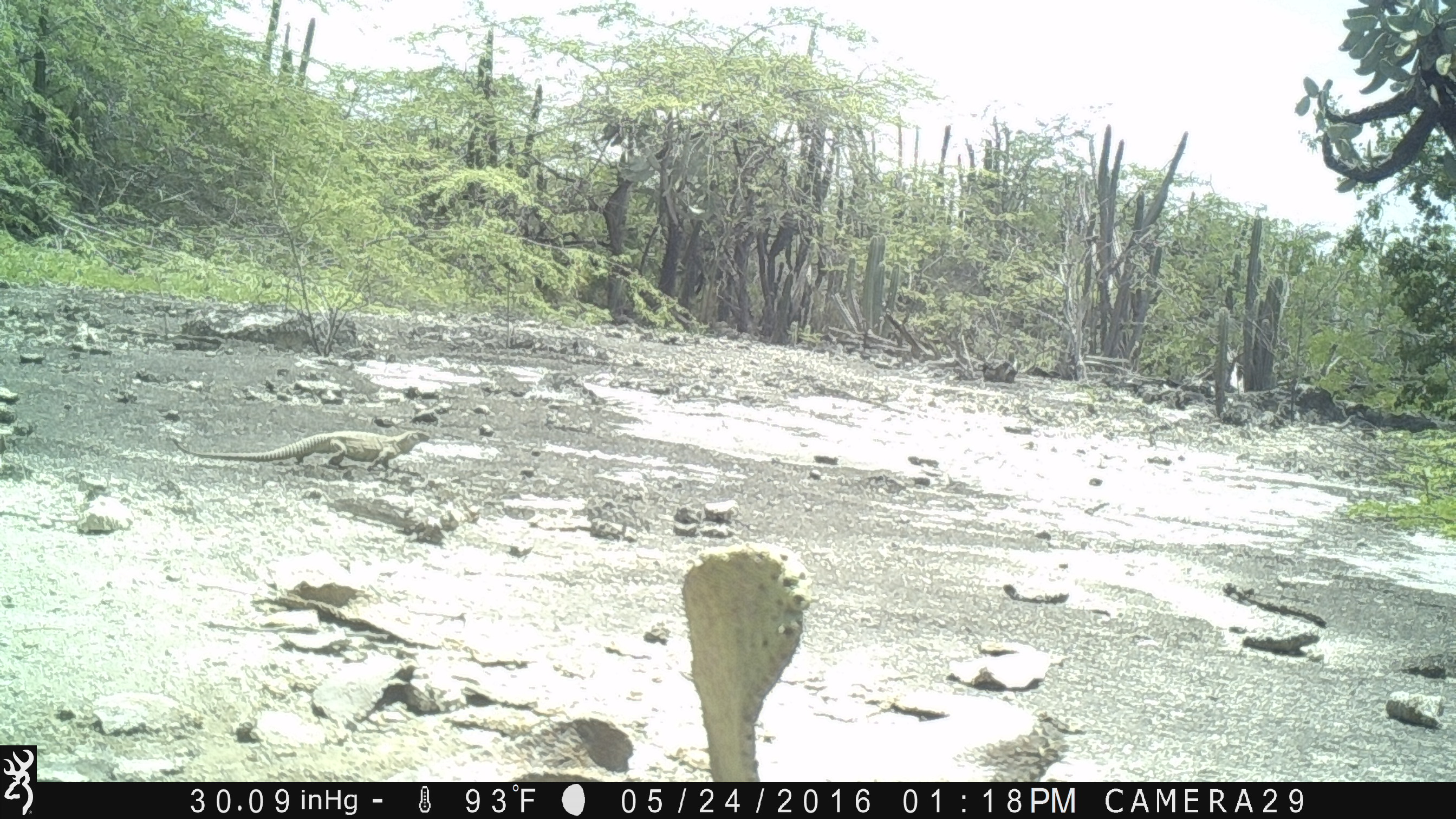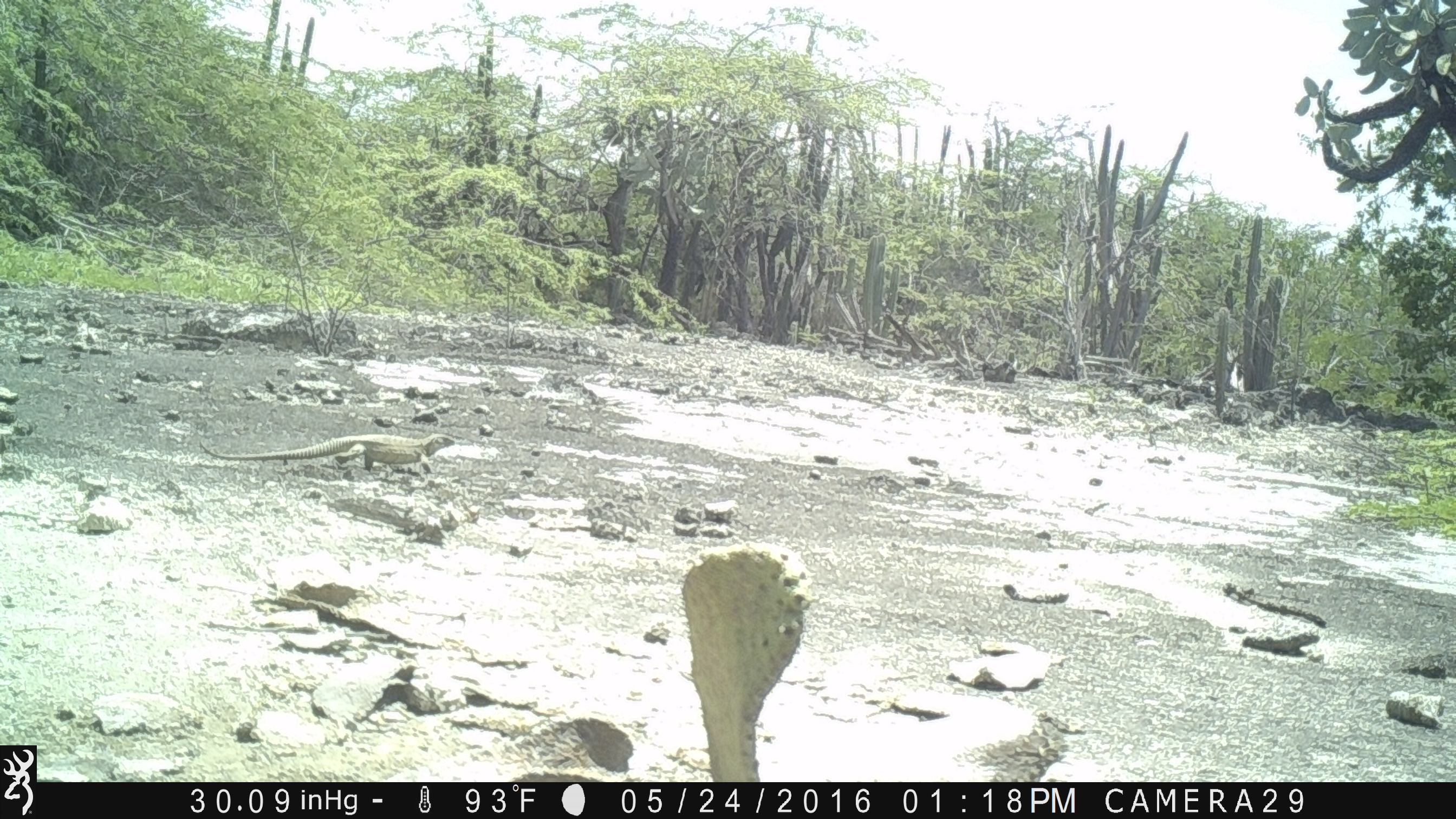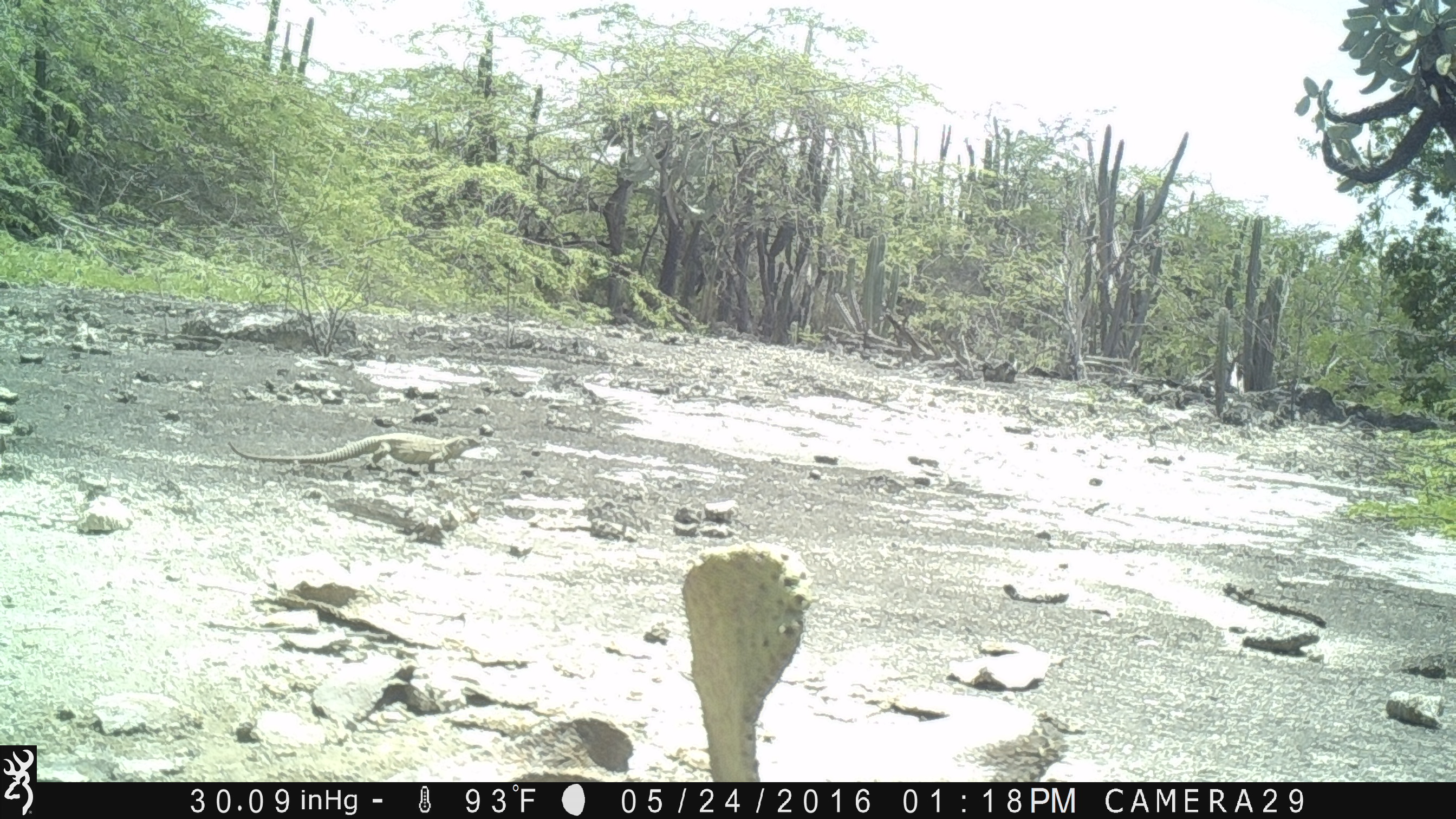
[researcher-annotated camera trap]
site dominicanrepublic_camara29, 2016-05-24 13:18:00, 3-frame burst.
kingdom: Animalia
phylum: Chordata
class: Reptilia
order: Squamata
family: Iguanidae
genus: Iguana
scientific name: Iguana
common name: typical iguanas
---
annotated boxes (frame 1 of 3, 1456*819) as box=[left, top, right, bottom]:
iguana: box=[168, 425, 441, 475]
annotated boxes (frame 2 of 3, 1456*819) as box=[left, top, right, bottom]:
iguana: box=[194, 426, 458, 478]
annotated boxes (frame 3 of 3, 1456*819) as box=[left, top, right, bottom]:
iguana: box=[225, 423, 479, 476]